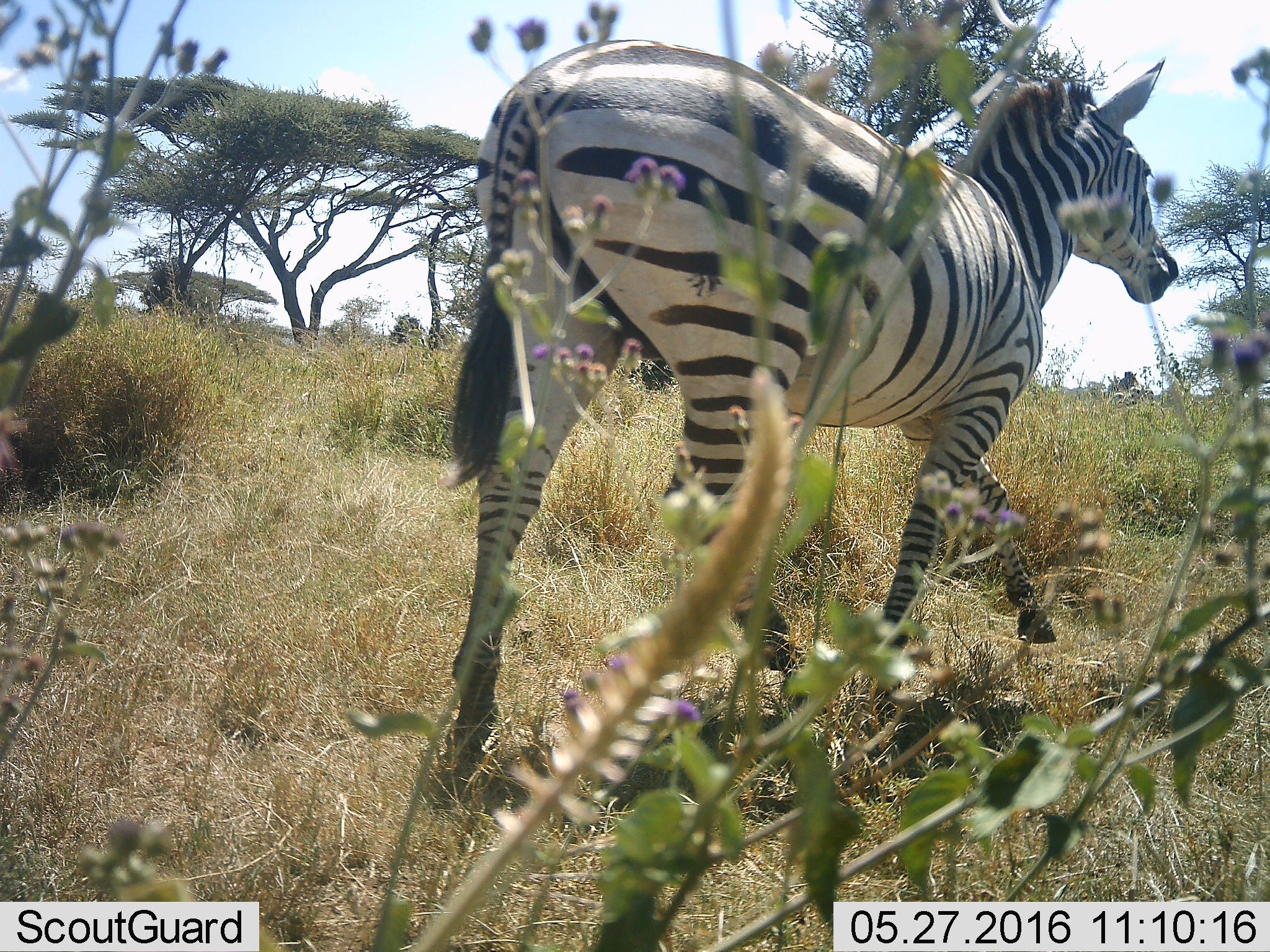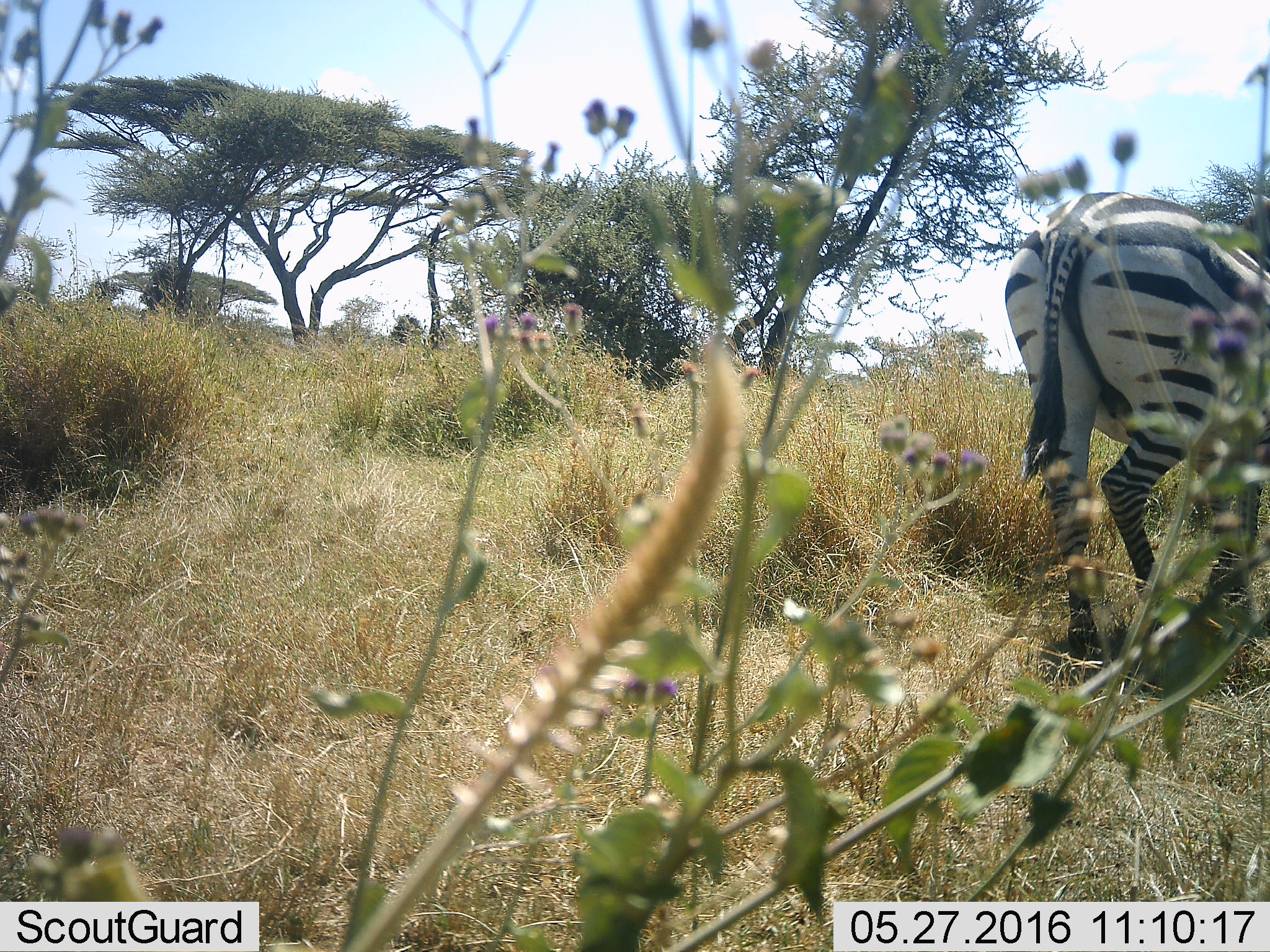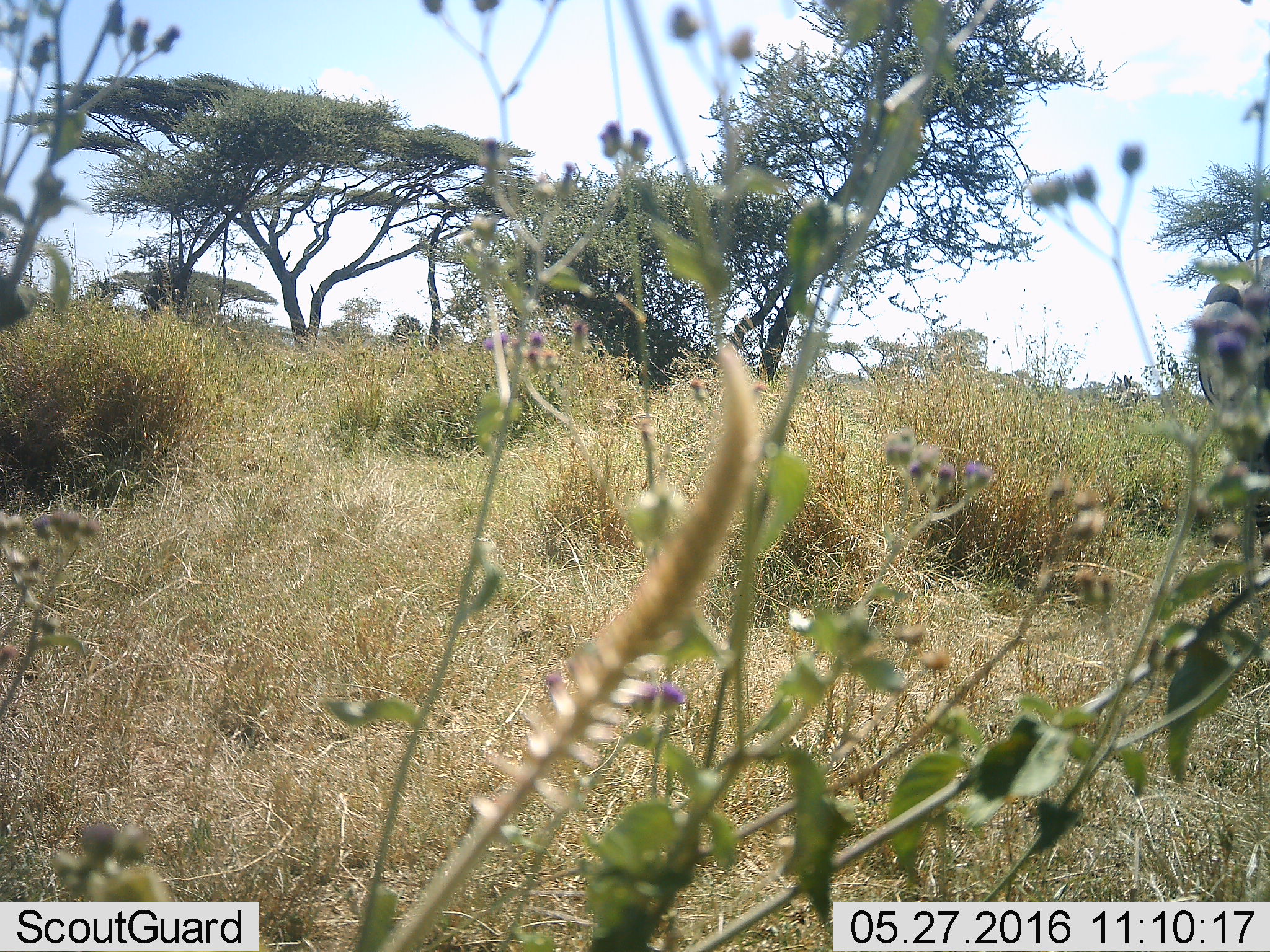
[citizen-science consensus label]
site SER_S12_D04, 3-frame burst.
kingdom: Animalia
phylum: Chordata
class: Mammalia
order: Perissodactyla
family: Equidae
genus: Equus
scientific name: Equus quagga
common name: plains zebra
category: zebraplains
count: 1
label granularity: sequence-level